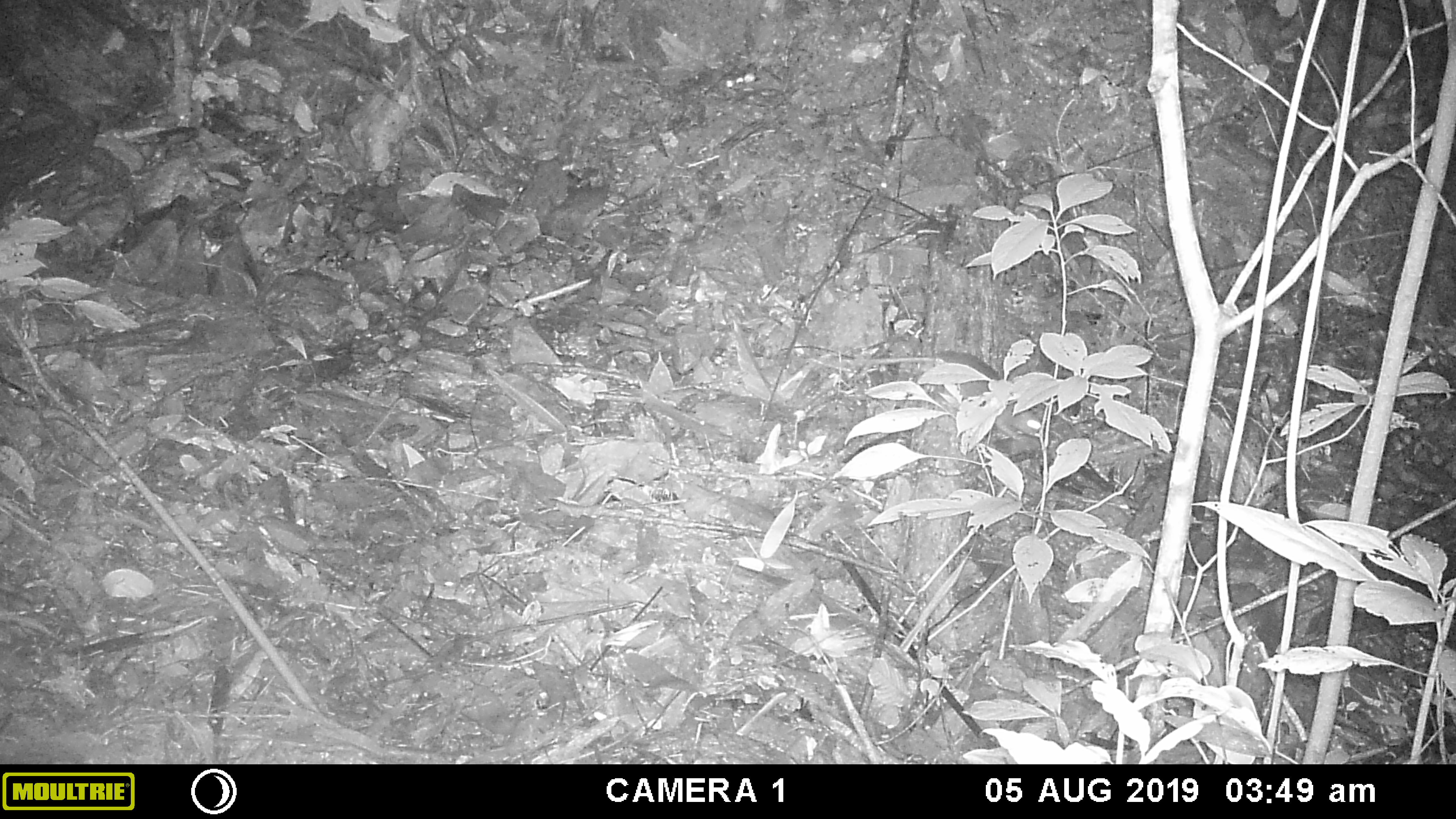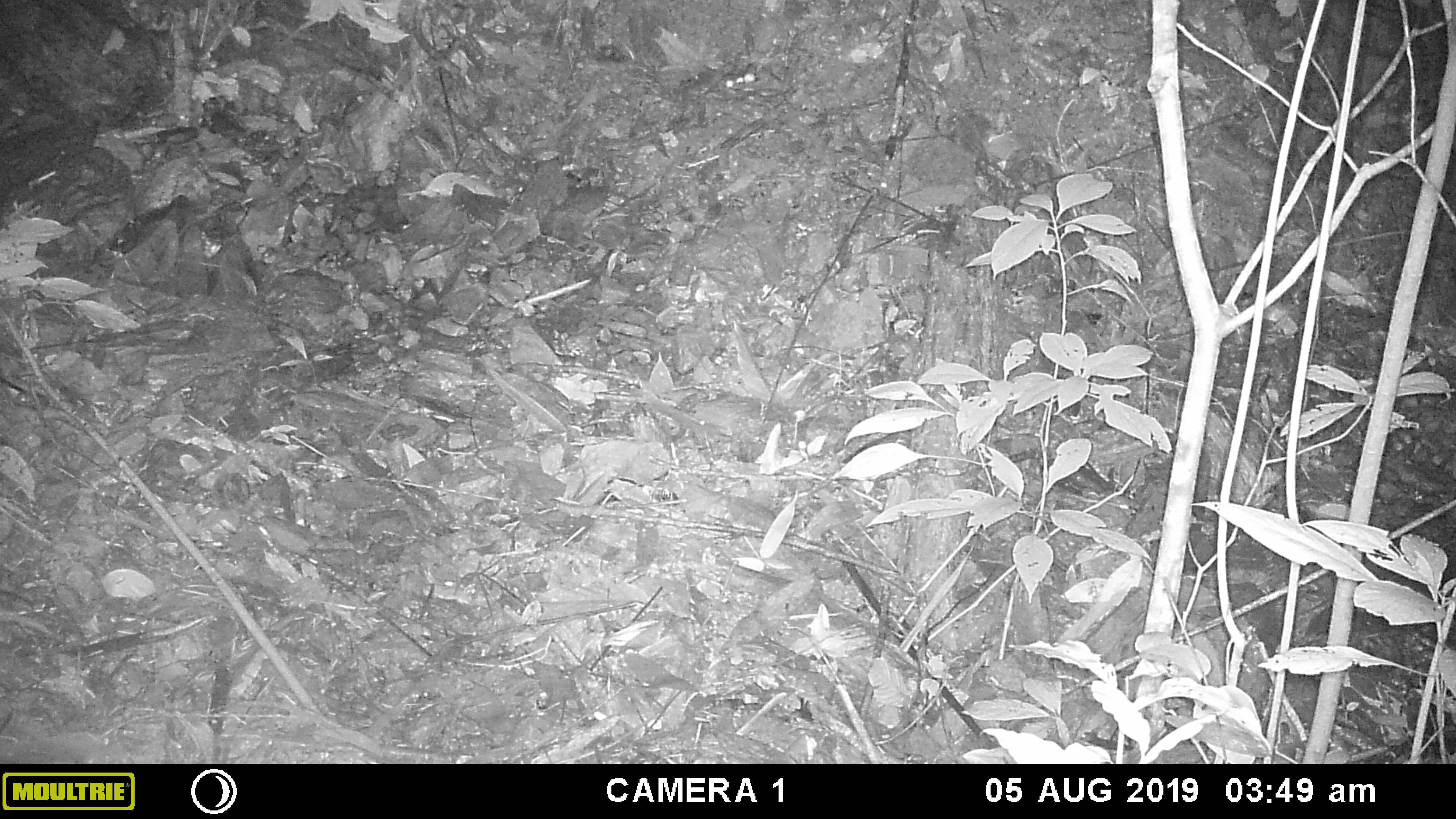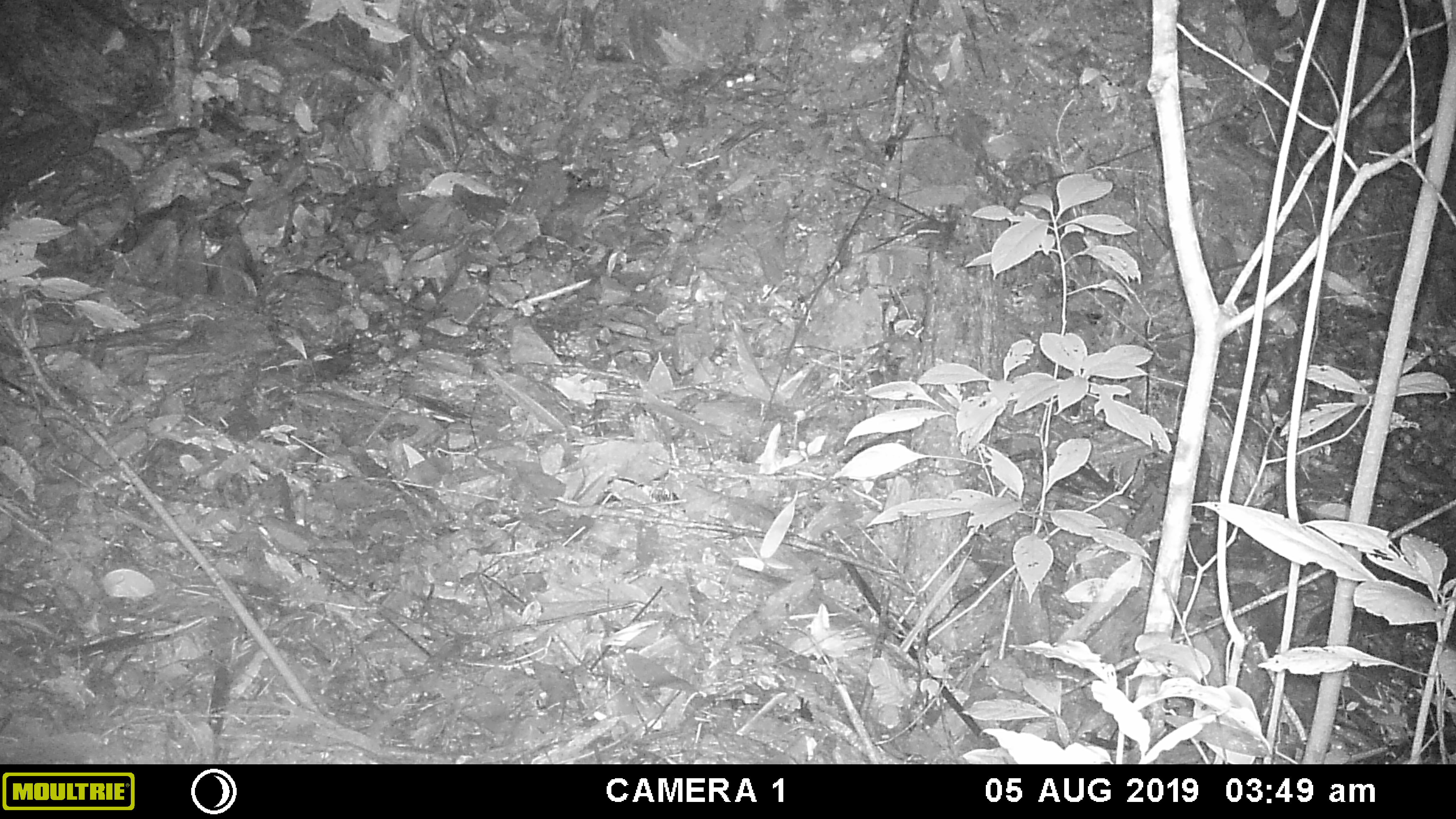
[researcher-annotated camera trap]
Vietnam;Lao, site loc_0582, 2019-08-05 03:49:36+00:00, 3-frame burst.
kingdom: Animalia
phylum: Chordata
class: Mammalia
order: Rodentia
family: Muridae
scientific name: Muridae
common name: old-world mice and rats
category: unidentified murid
Unidentified murid (old-world mice and rats) (Muridae). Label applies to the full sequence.